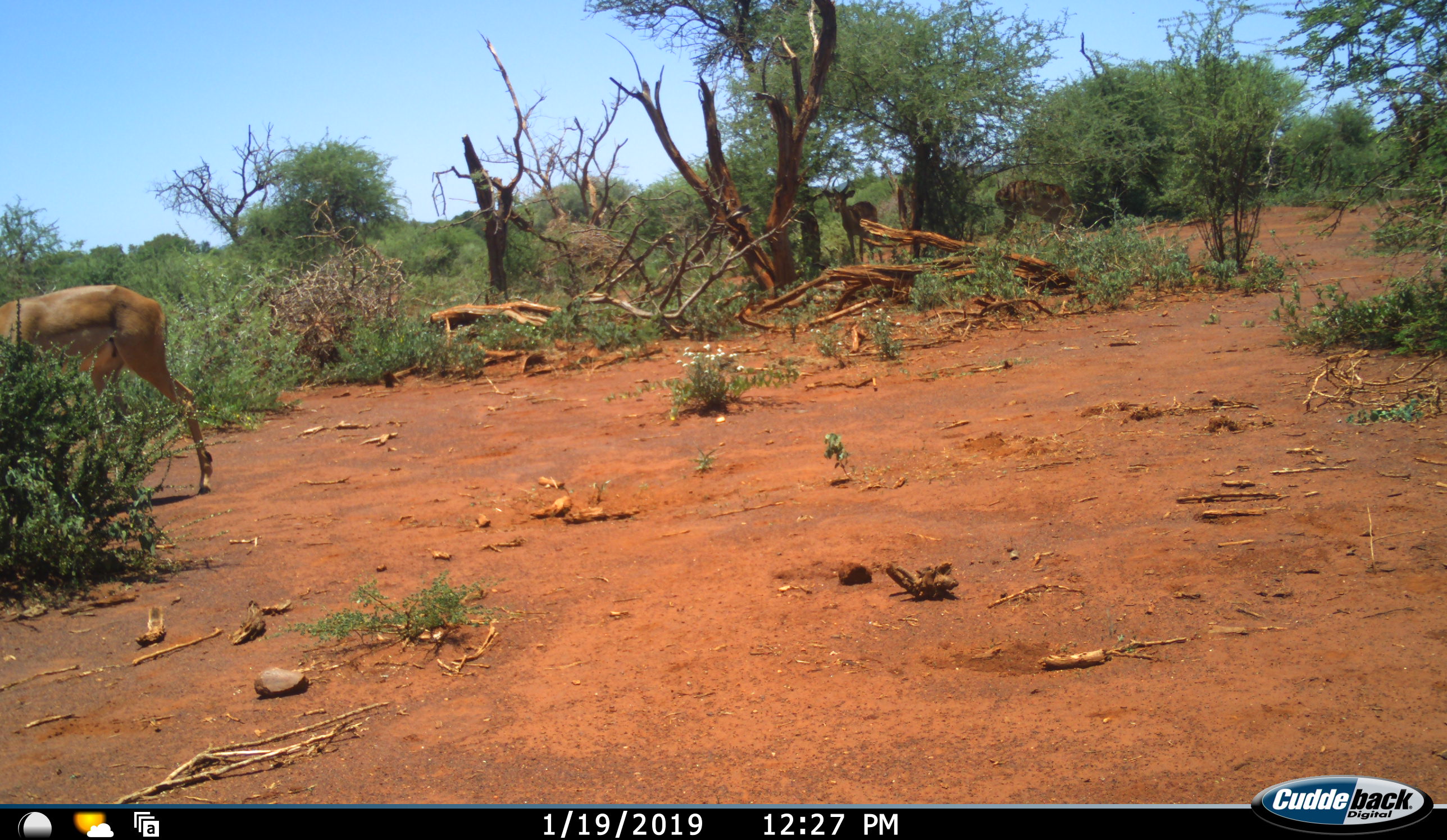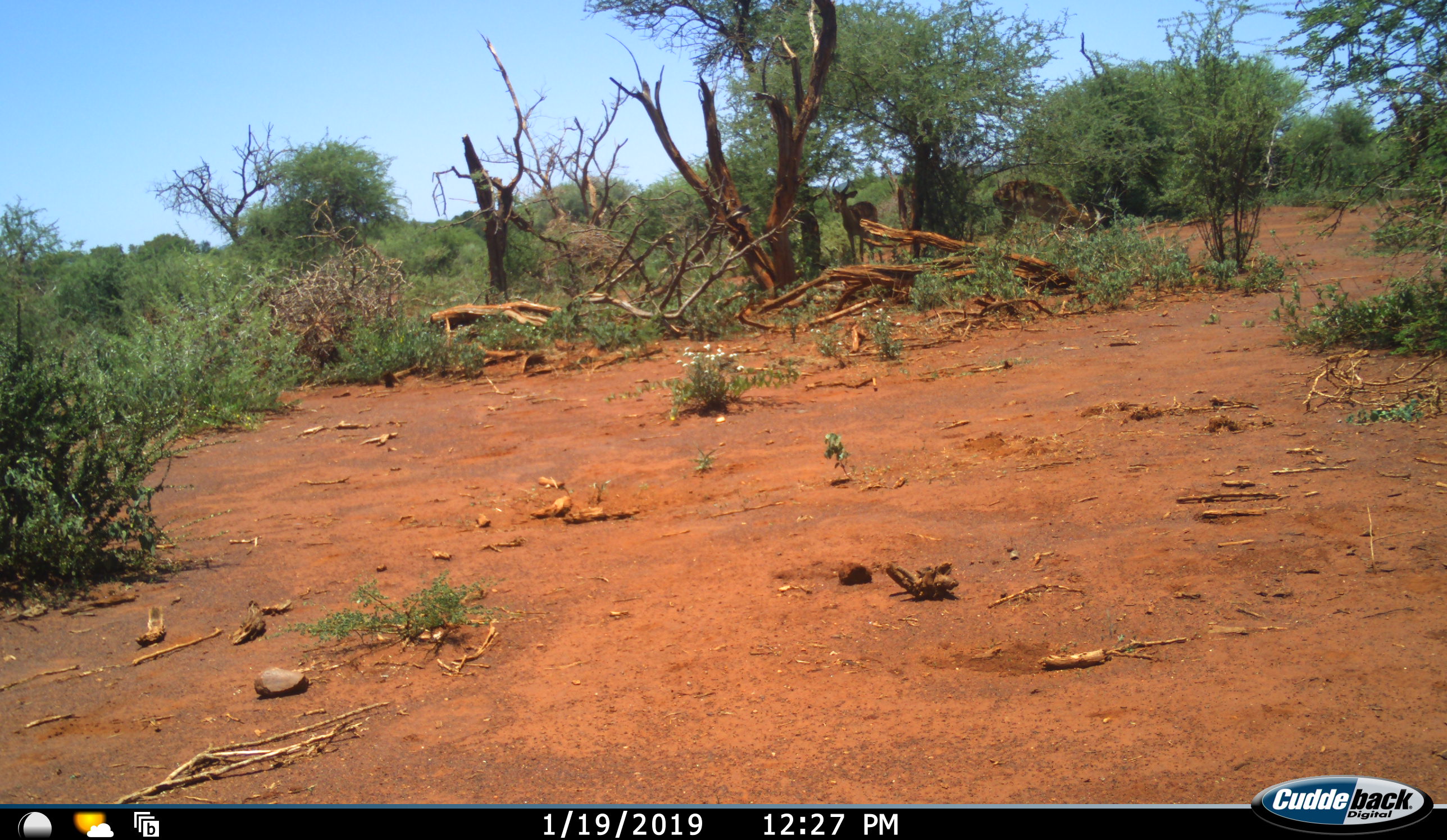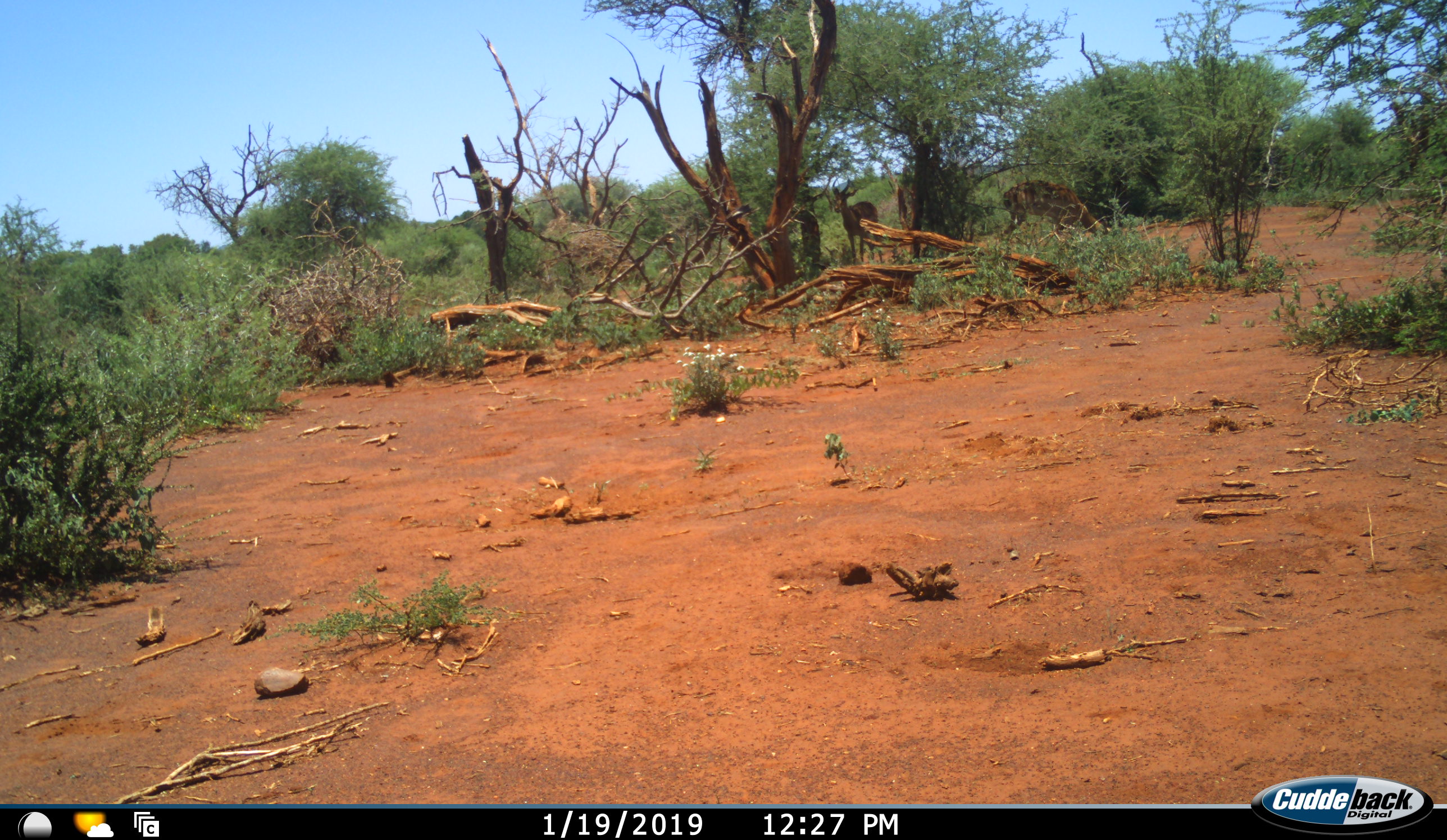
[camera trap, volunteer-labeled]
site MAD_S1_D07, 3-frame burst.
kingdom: Animalia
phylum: Chordata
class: Mammalia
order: Artiodactyla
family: Bovidae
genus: Aepyceros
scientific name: Aepyceros melampus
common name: impala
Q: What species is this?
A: Impala (Aepyceros melampus).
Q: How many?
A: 3.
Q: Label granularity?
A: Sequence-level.